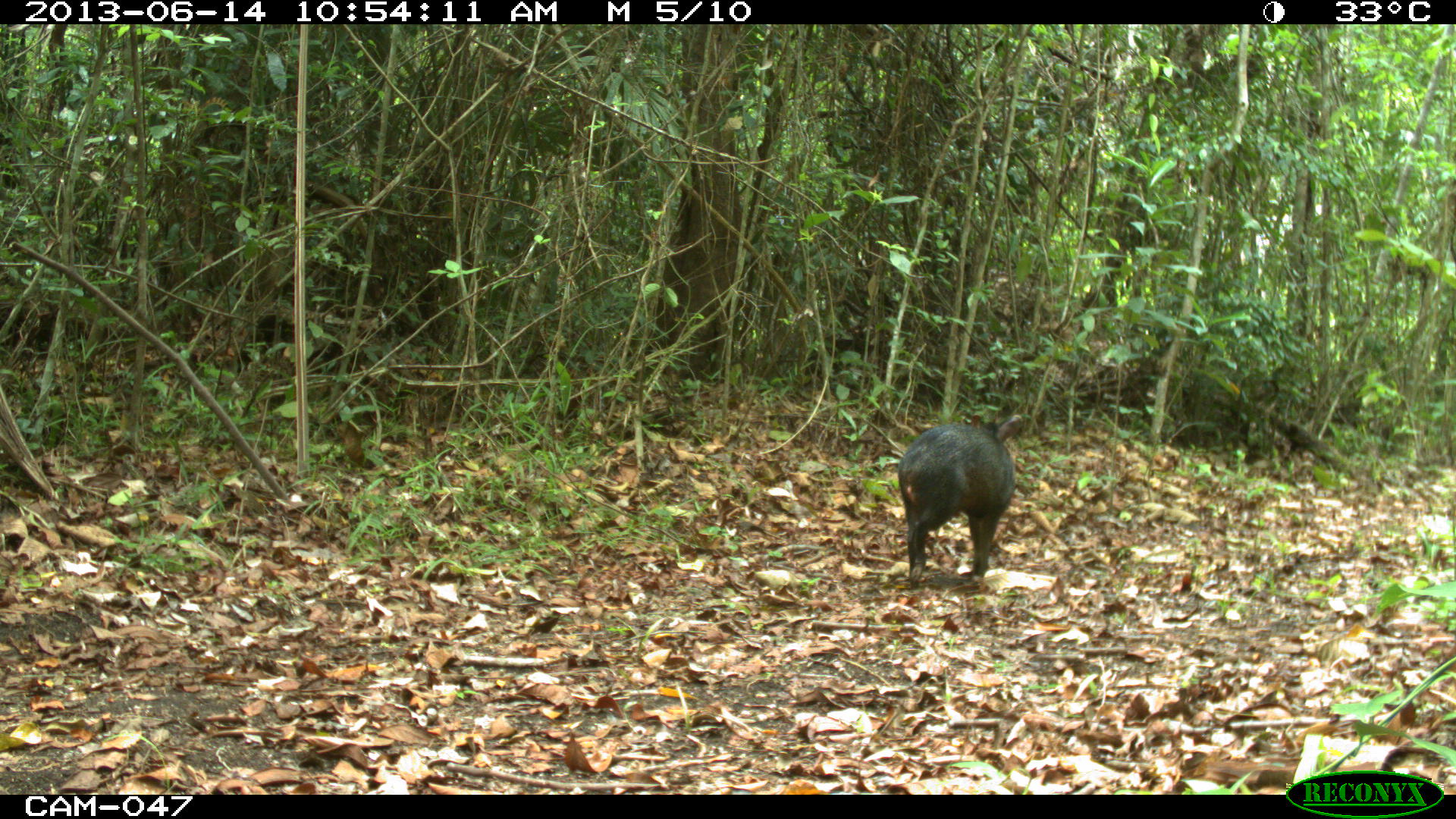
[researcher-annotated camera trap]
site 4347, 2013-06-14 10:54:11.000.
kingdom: Animalia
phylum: Chordata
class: Mammalia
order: Artiodactyla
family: Tayassuidae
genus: Pecari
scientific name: Pecari tajacu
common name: collared peccary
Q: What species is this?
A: Pecari tajacu (collared peccary).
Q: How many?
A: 1.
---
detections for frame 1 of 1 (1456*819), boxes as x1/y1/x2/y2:
pecari tajacu: 896/414/1023/588